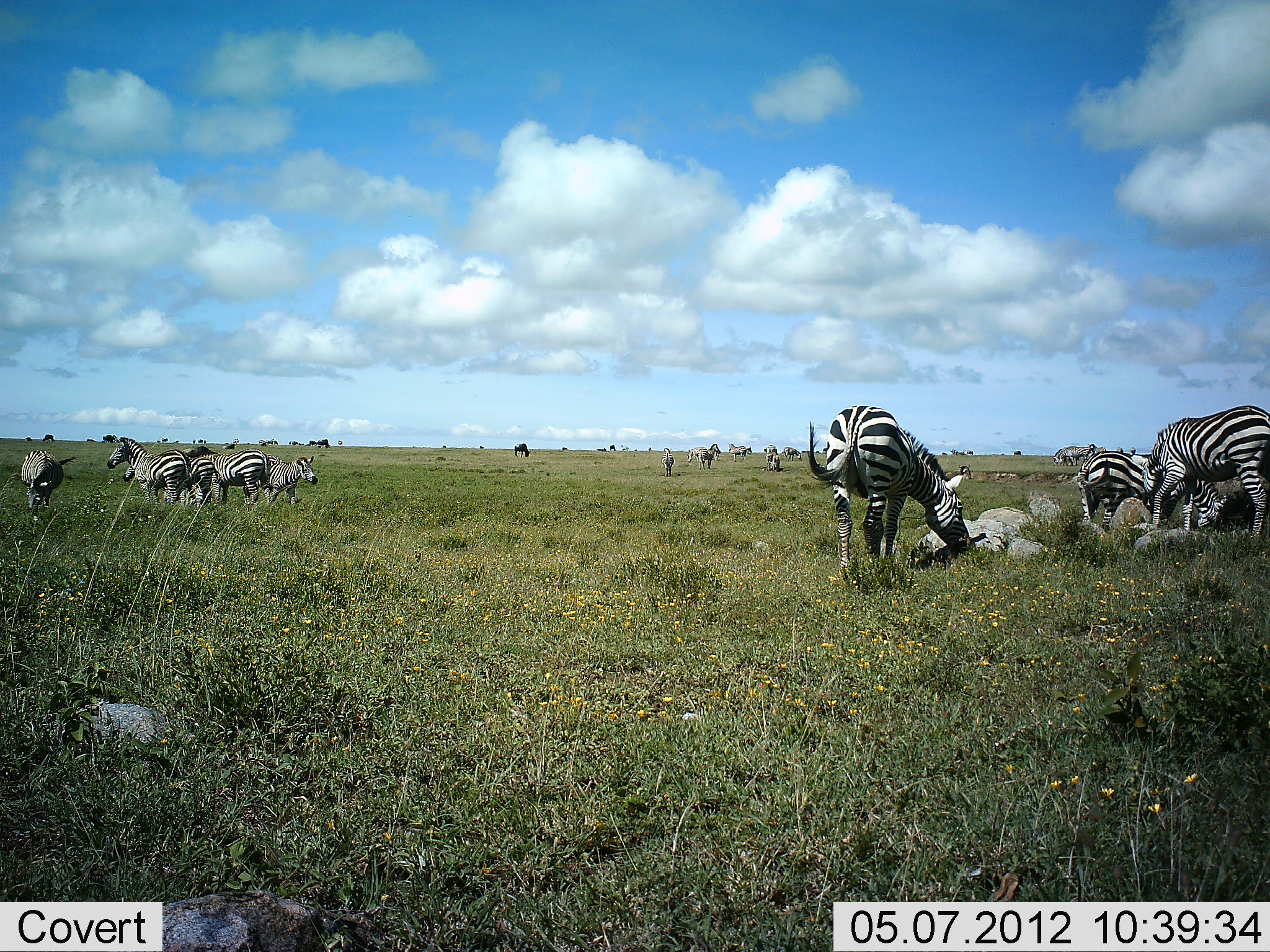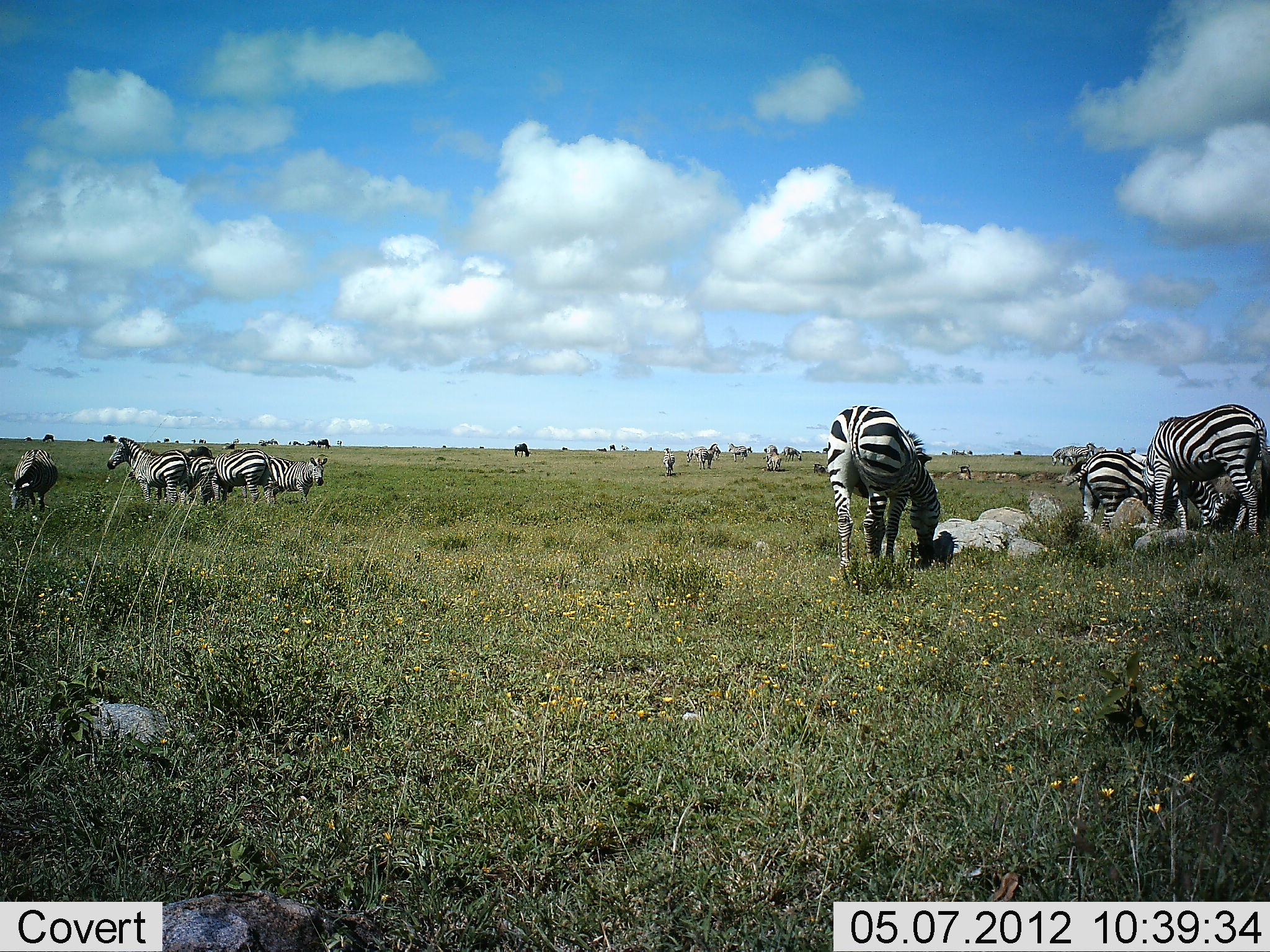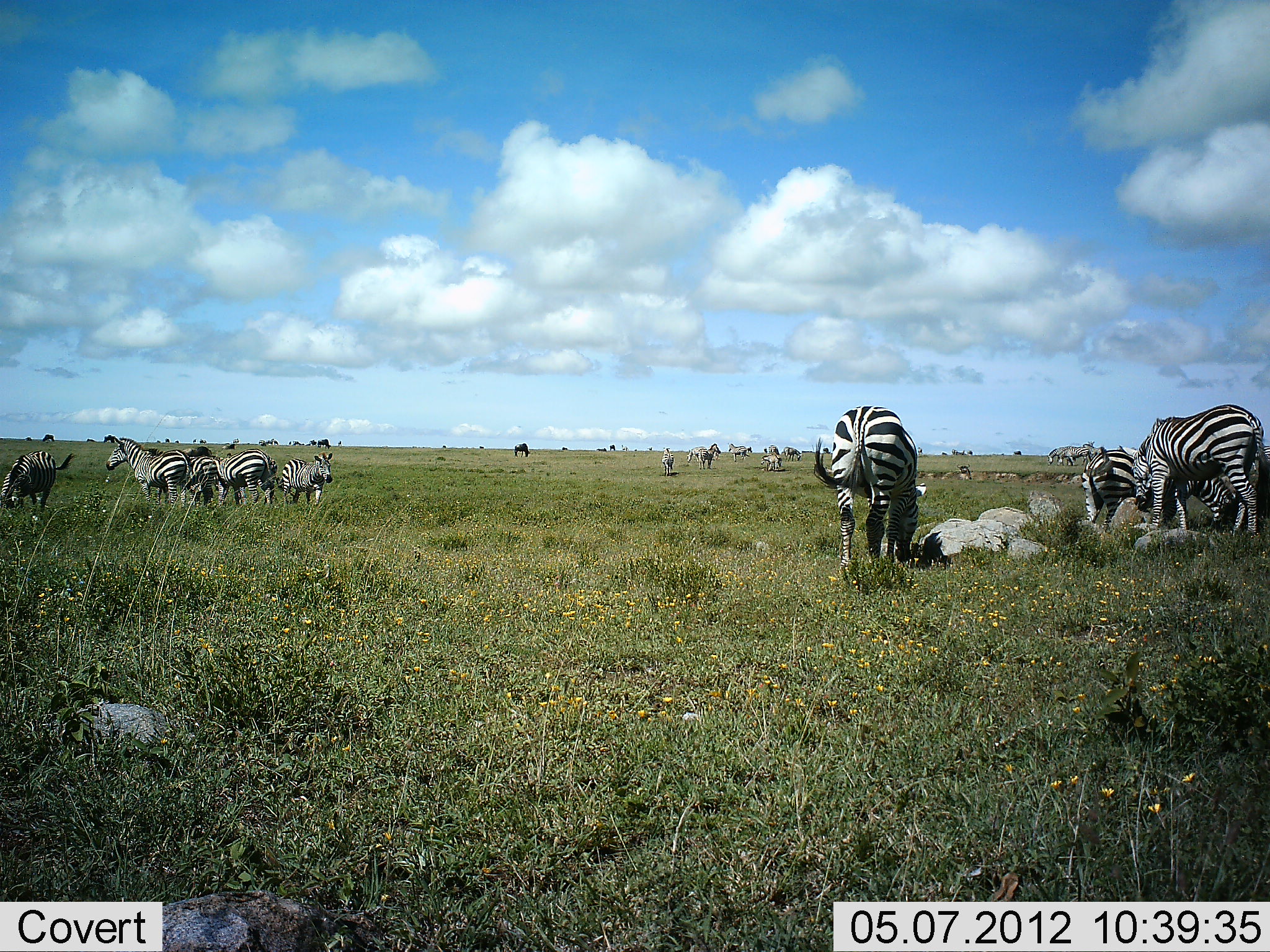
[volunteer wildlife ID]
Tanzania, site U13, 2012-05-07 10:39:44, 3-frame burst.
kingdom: Animalia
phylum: Chordata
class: Mammalia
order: Perissodactyla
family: Equidae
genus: Equus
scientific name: Equus quagga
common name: plains zebra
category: zebra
Zebra (plains zebra) (Equus quagga), count 11-50. Behavior (volunteer vote fractions): standing 82%, resting 9%, moving 27%, interacting 0%. Young present (vote fraction): 0%. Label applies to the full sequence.